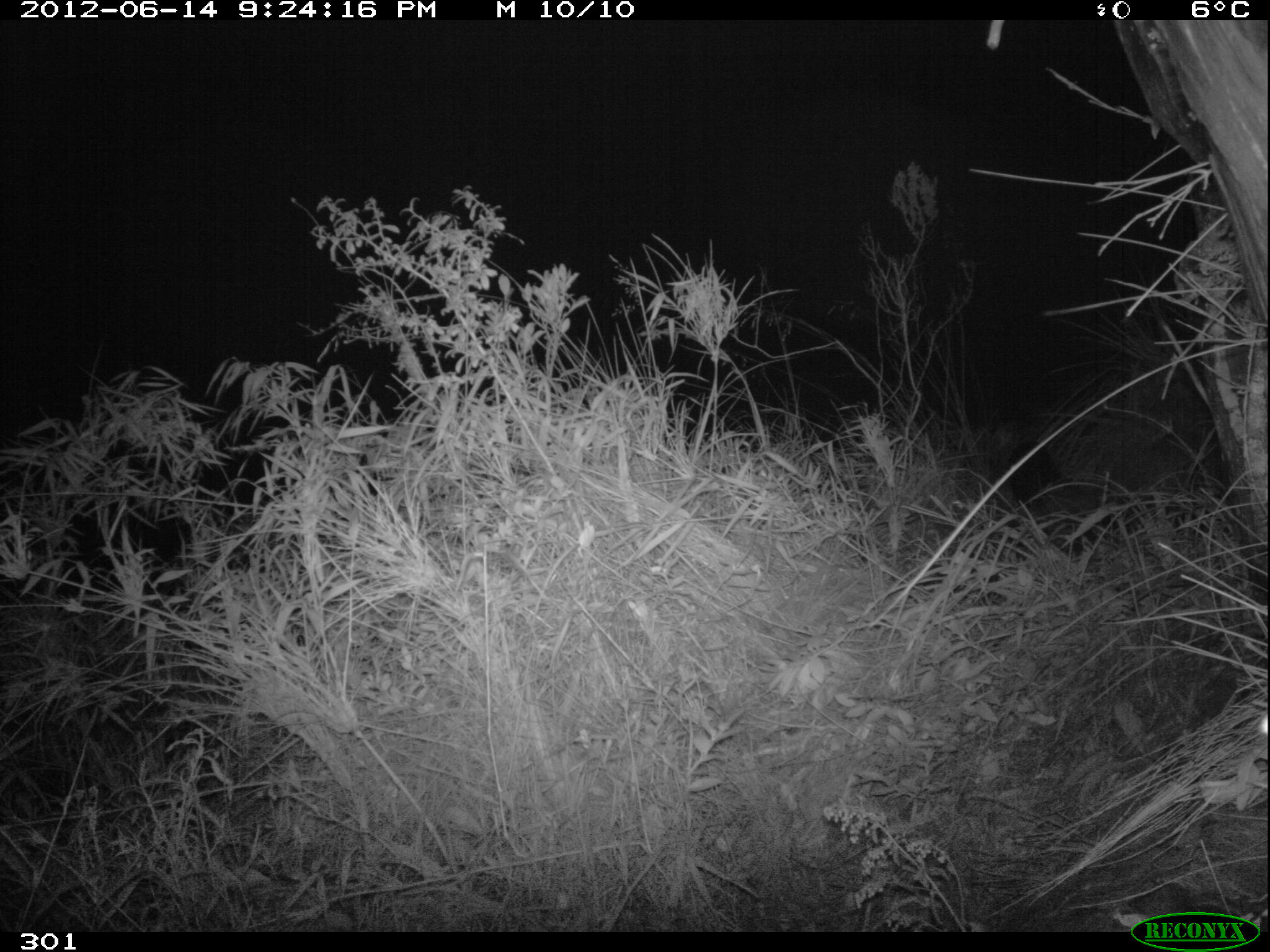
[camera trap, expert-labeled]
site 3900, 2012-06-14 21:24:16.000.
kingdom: Animalia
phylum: Chordata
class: Mammalia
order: Didelphimorphia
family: Didelphidae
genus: Didelphis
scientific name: Didelphis pernigra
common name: andean white-eared opossum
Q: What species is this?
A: Didelphis pernigra (andean white-eared opossum).